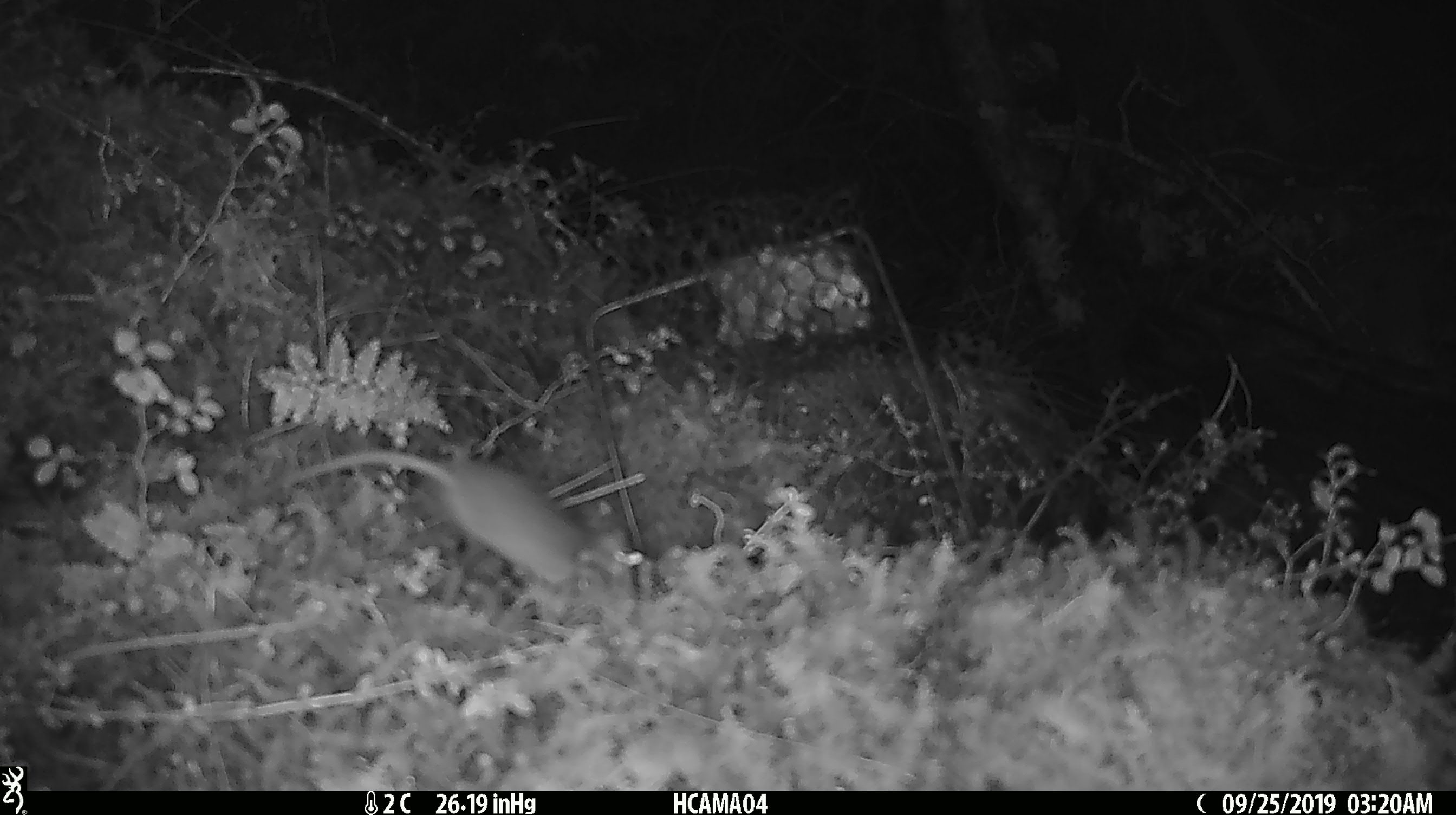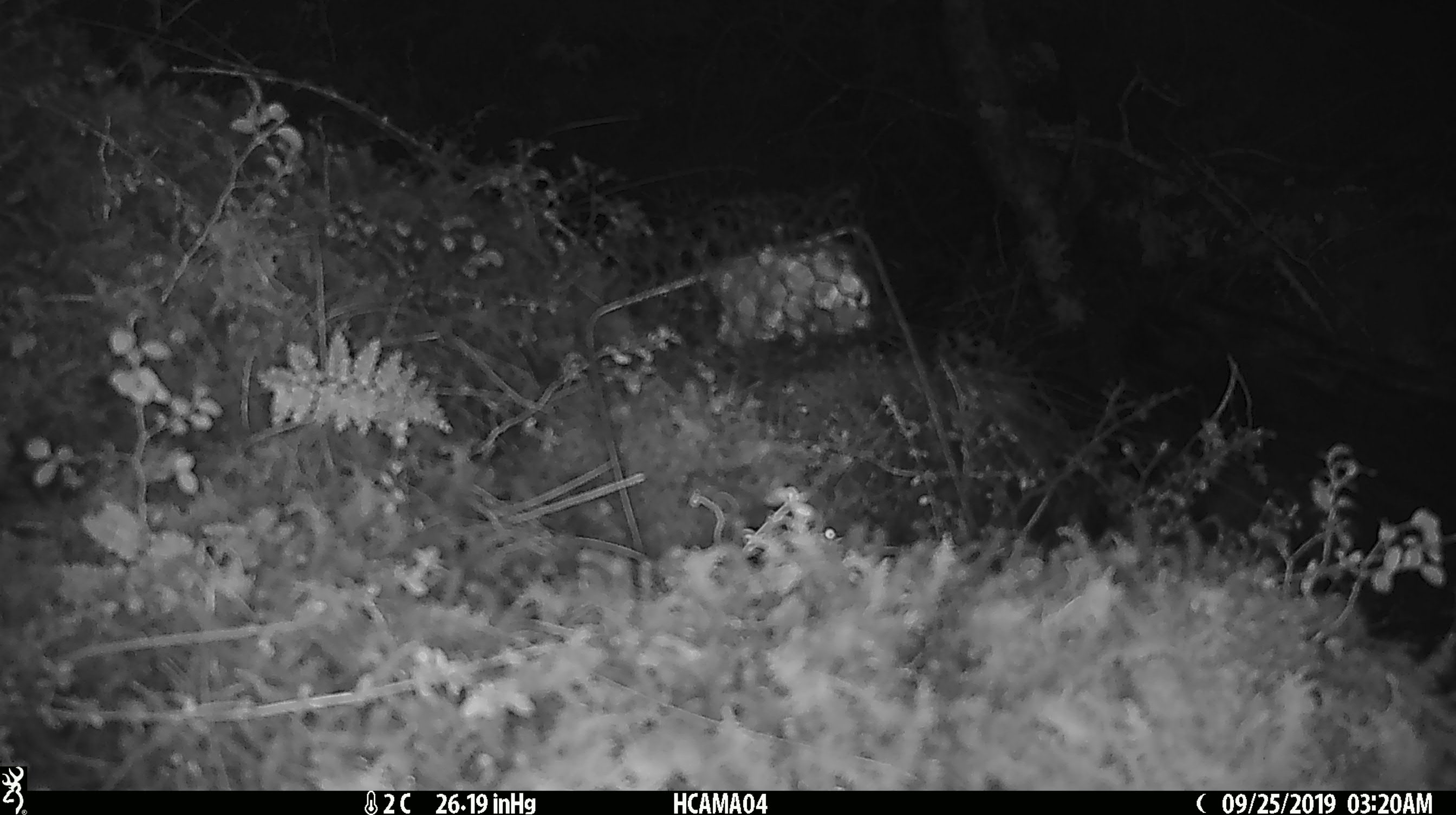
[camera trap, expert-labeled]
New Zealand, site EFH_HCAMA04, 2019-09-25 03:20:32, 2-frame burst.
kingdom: Animalia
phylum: Chordata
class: Mammalia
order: Rodentia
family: Muridae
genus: Mus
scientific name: Mus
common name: mouse